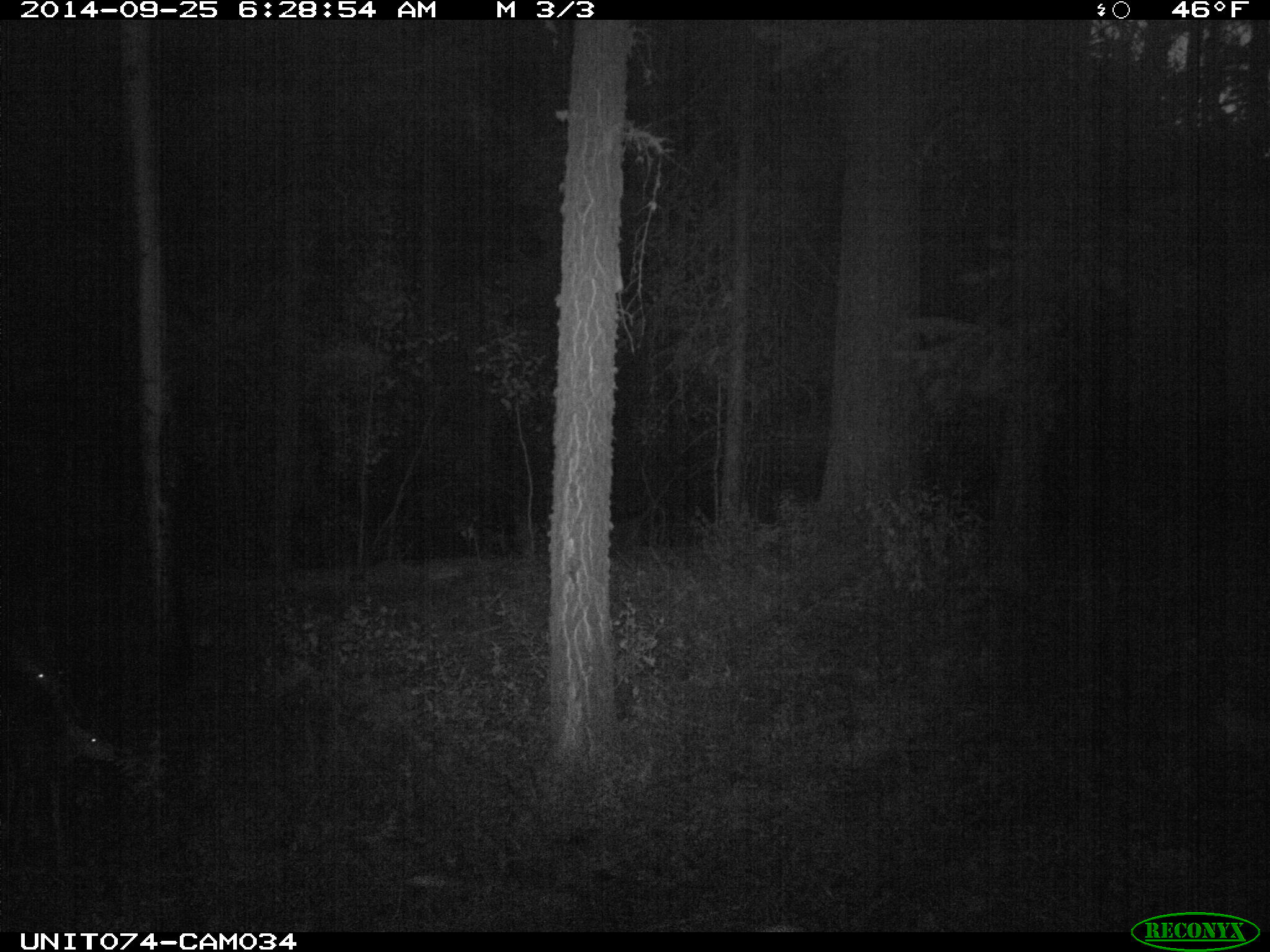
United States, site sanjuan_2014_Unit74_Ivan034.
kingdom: Animalia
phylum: Chordata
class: Mammalia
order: Artiodactyla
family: Cervidae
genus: Odocoileus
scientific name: Odocoileus hemionus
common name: mule deer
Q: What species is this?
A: Odocoileus hemionus (mule deer).